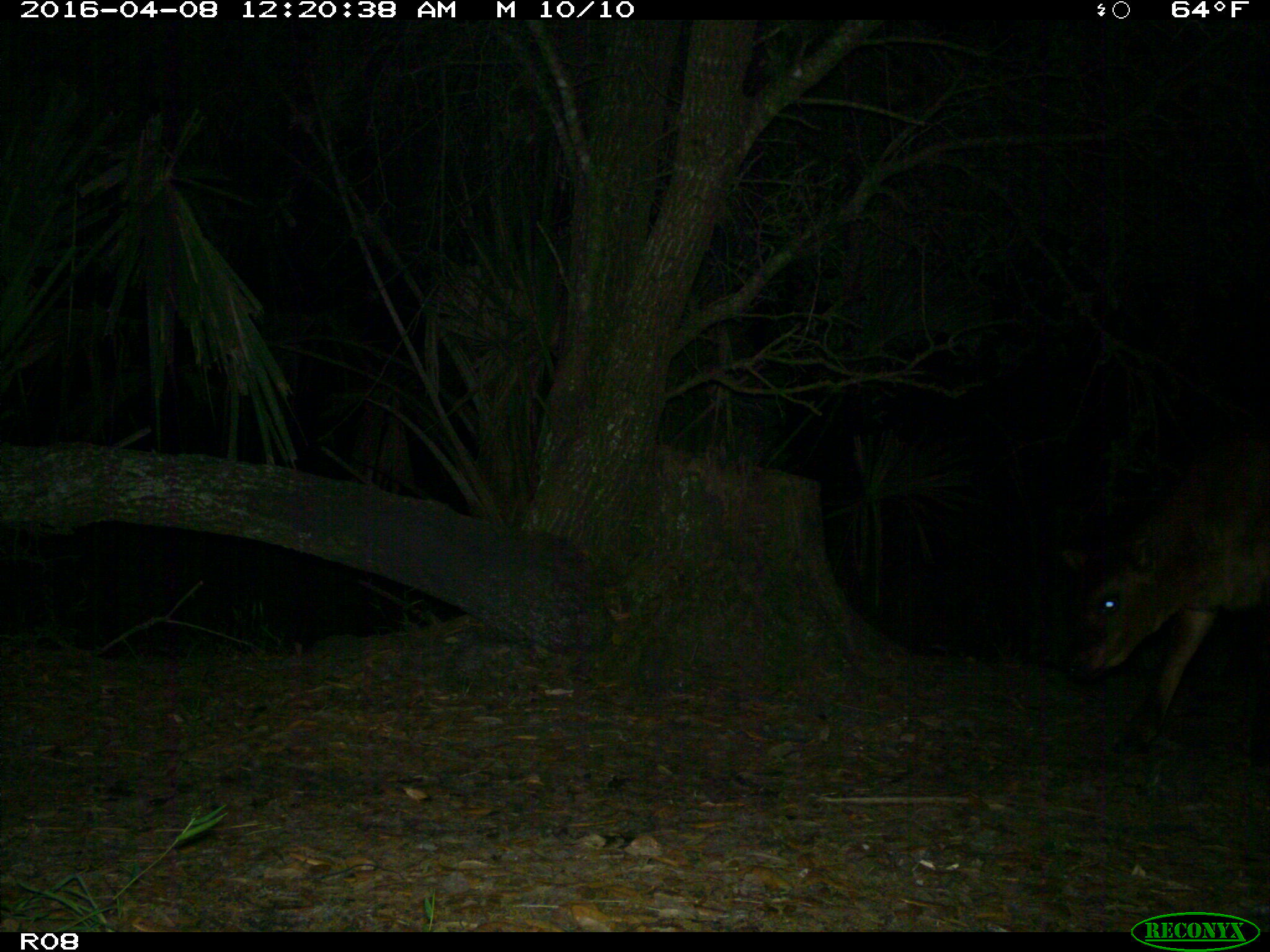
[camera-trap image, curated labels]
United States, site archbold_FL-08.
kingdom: Animalia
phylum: Chordata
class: Mammalia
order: Artiodactyla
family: Bovidae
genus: Bos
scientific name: Bos taurus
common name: domestic cow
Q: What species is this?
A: Bos taurus (domestic cow).